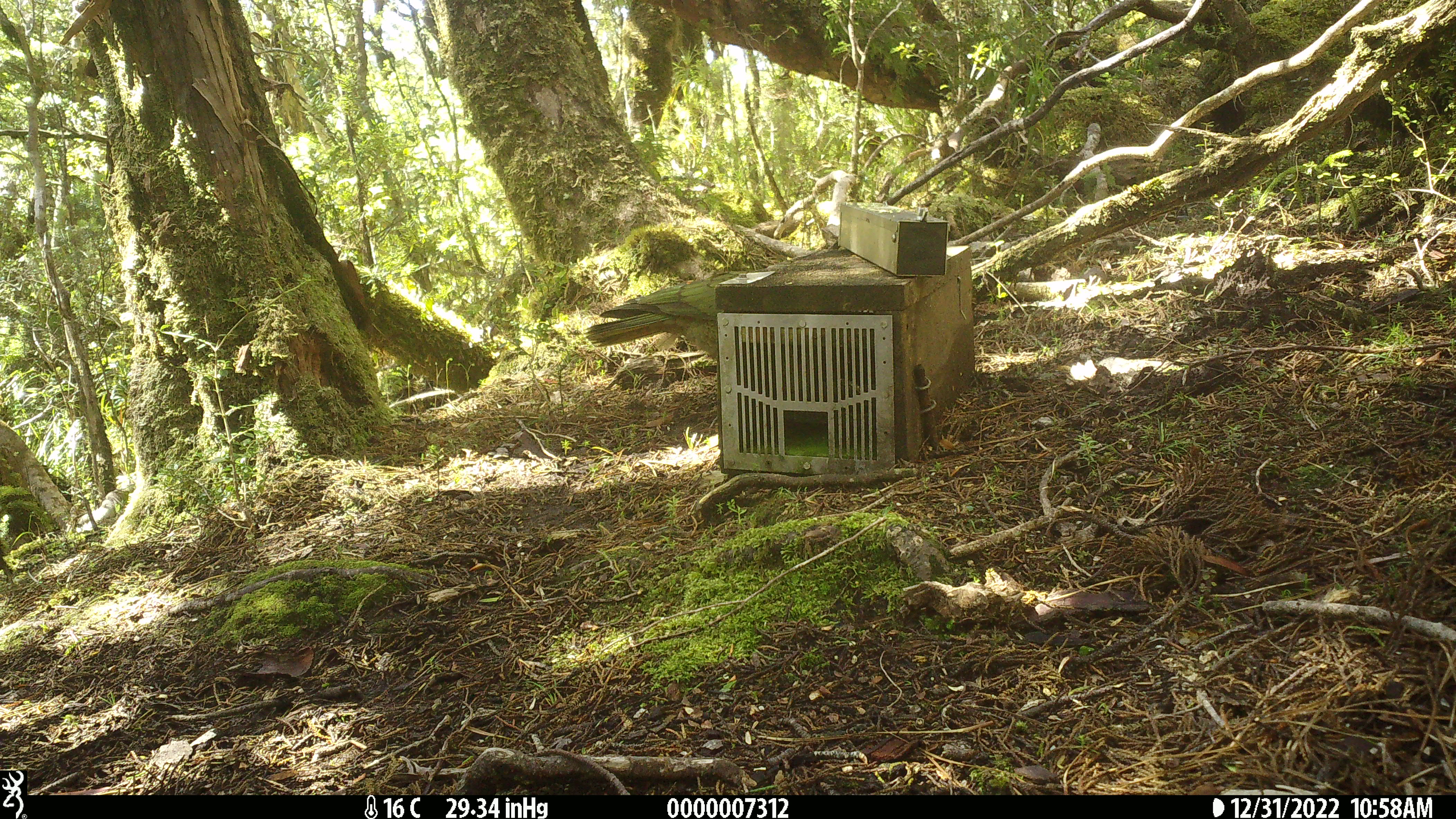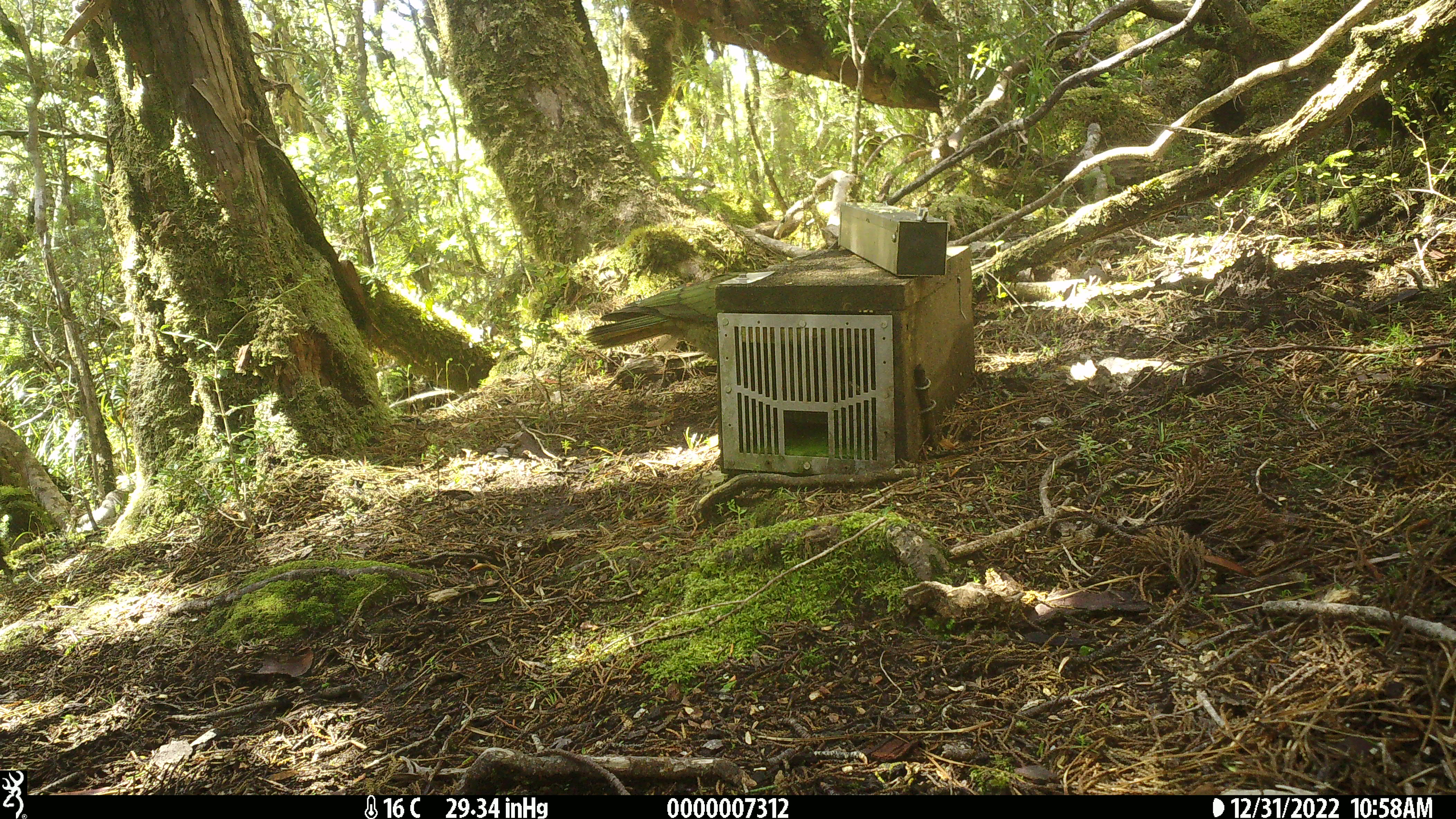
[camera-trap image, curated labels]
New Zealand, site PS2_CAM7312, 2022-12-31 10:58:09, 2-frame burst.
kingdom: Animalia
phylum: Chordata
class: Aves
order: Psittaciformes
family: Strigopidae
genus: Nestor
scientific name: Nestor notabilis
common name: kea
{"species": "kea (Nestor notabilis)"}